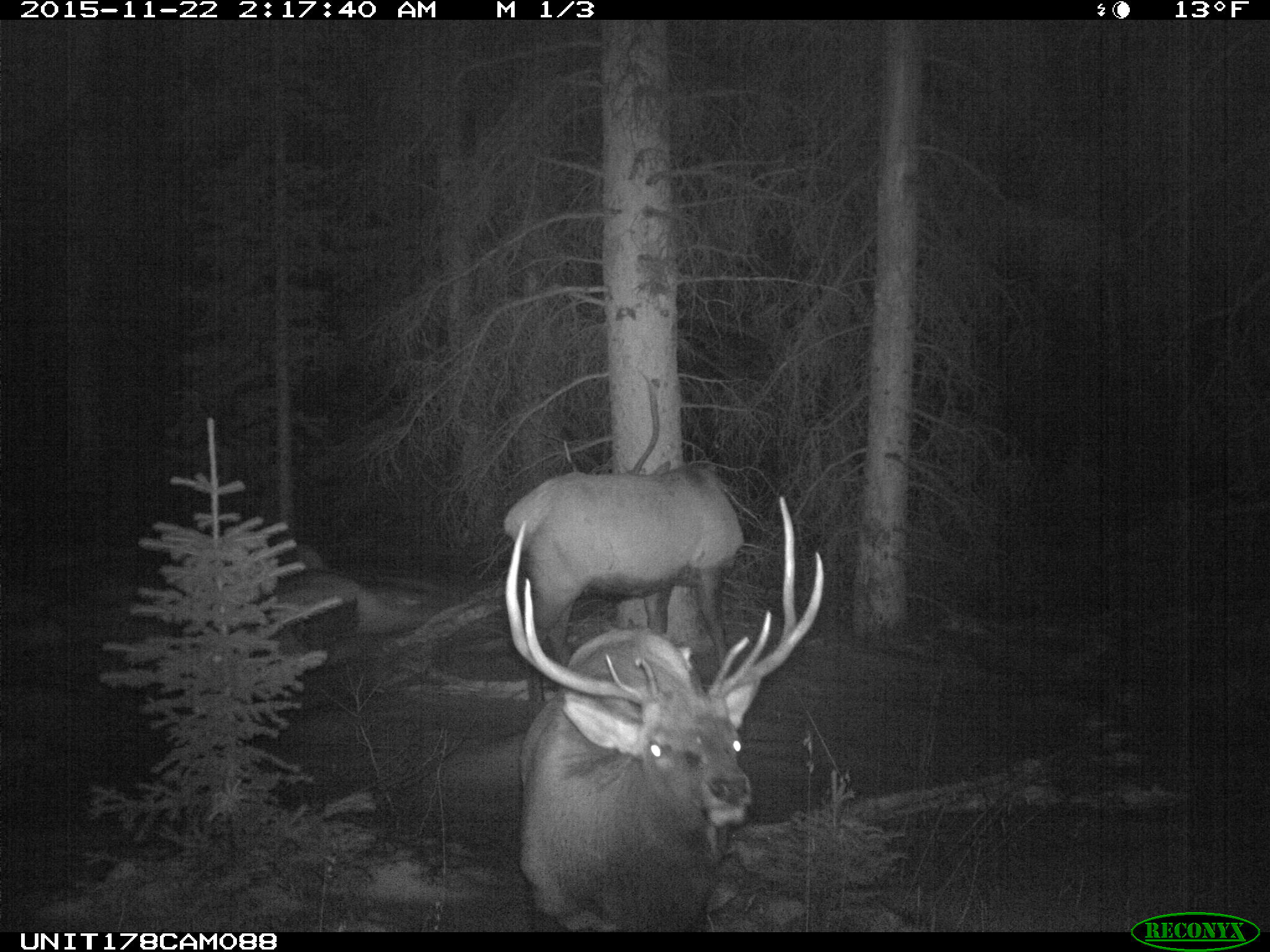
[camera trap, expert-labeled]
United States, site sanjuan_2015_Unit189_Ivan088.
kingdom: Animalia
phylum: Chordata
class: Mammalia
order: Artiodactyla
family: Cervidae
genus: Cervus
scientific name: Cervus elaphus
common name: red deer